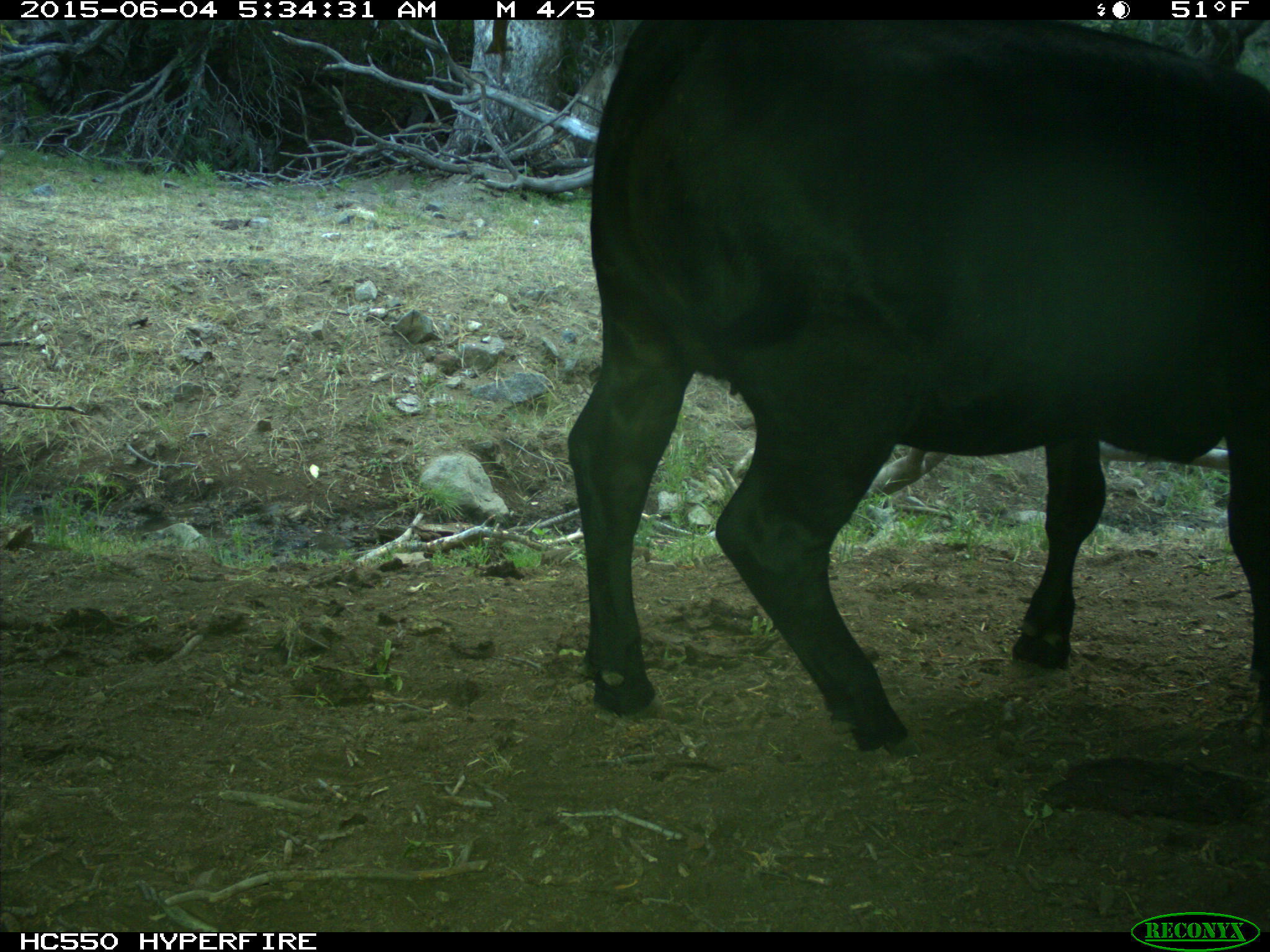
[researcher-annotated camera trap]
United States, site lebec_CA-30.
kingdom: Animalia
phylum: Chordata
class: Mammalia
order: Artiodactyla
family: Bovidae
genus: Bos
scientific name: Bos taurus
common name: domestic cow